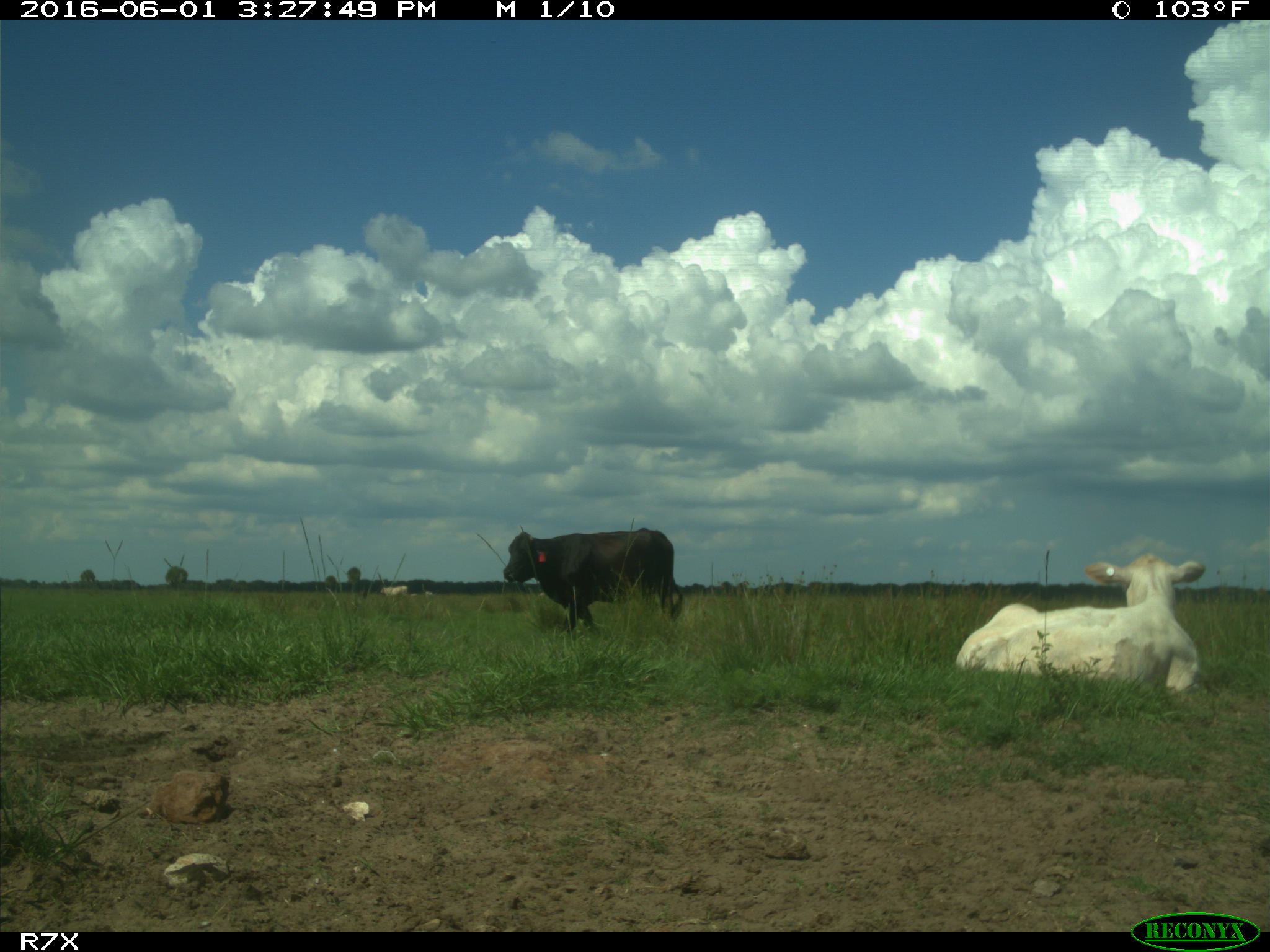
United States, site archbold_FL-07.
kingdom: Animalia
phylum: Chordata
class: Mammalia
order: Artiodactyla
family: Bovidae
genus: Bos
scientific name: Bos taurus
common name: domestic cow